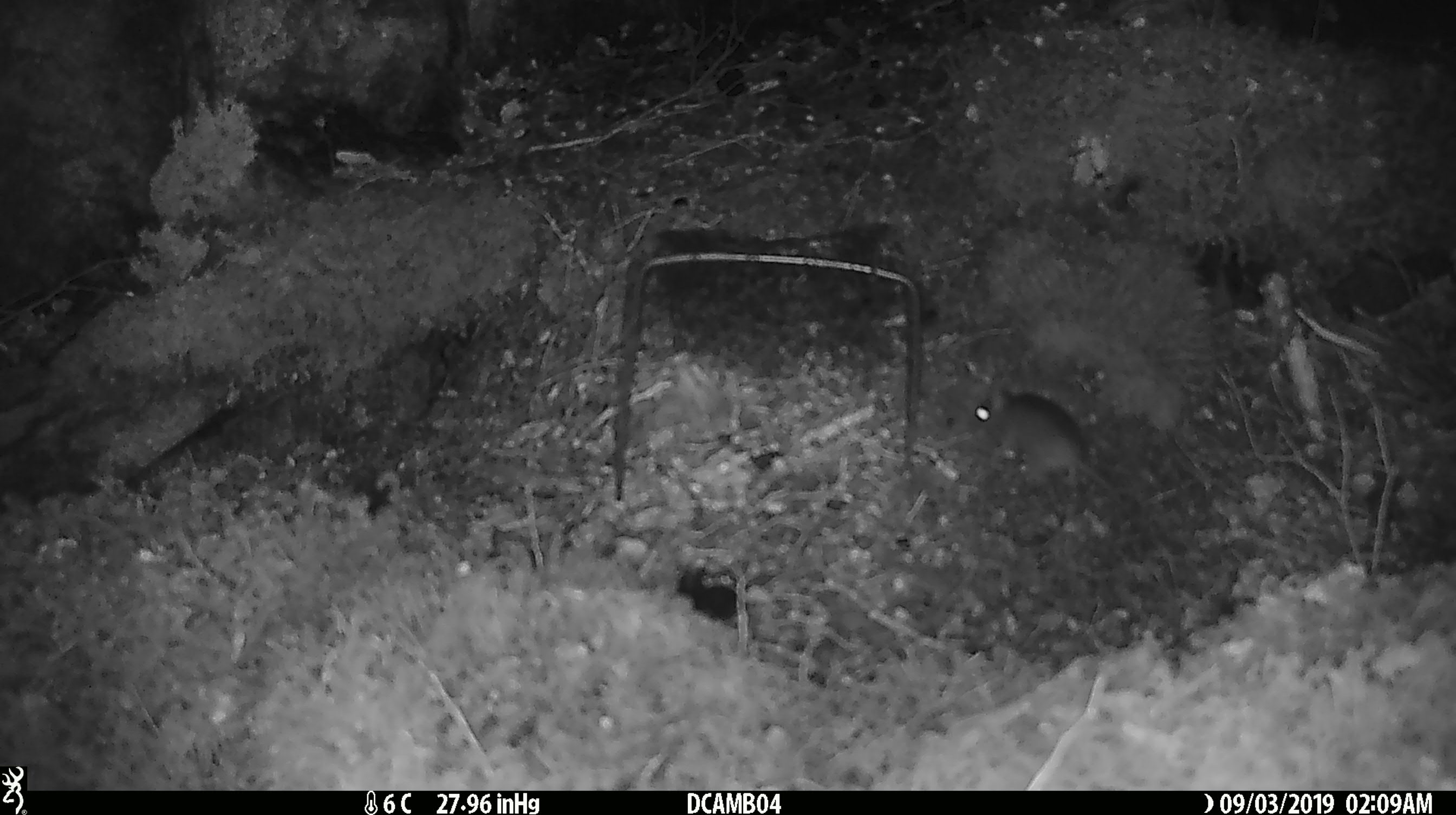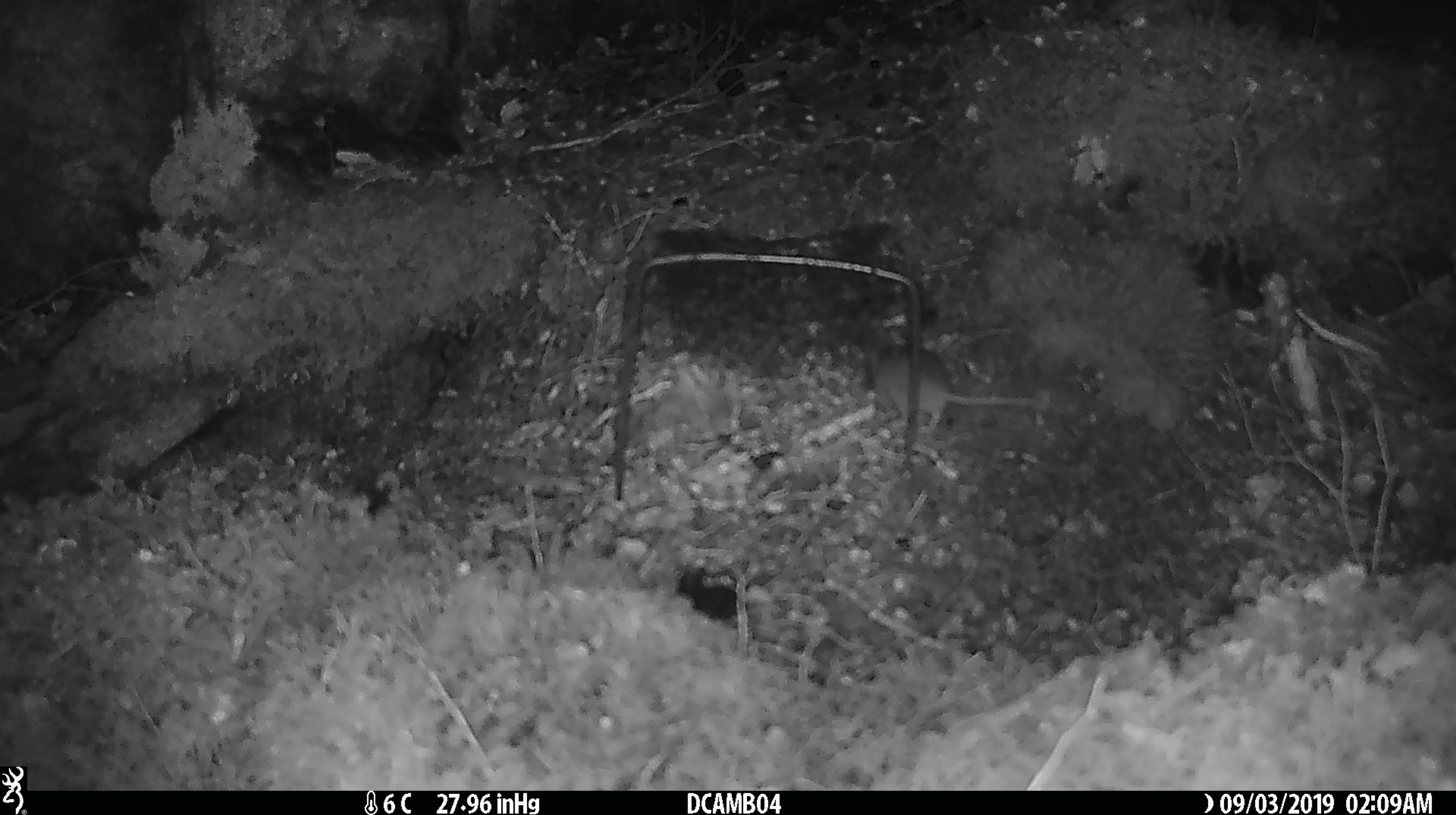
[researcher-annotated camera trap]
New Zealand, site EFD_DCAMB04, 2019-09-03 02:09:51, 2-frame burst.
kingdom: Animalia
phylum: Chordata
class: Mammalia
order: Rodentia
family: Muridae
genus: Mus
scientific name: Mus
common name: mouse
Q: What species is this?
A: Mouse (Mus).